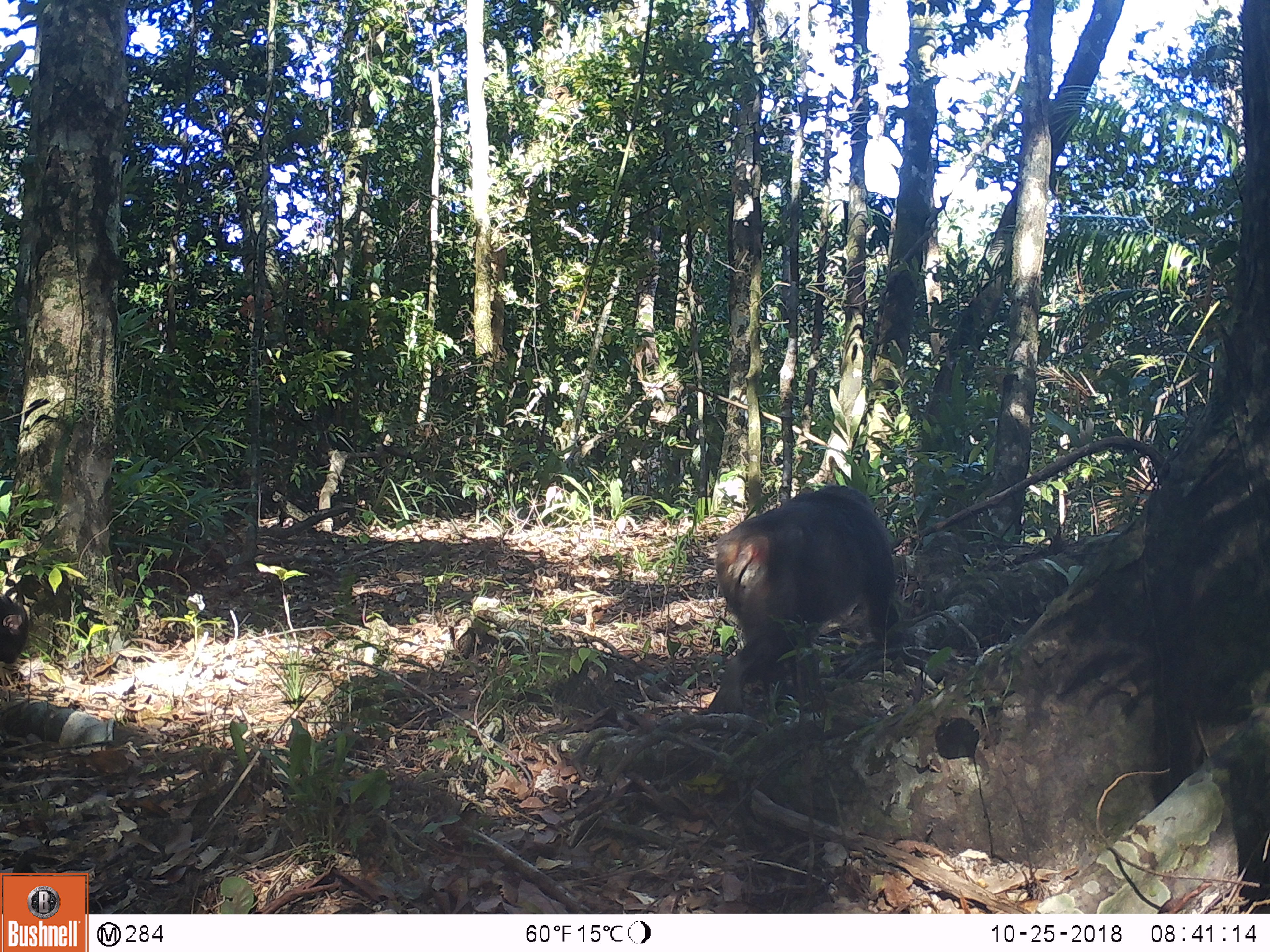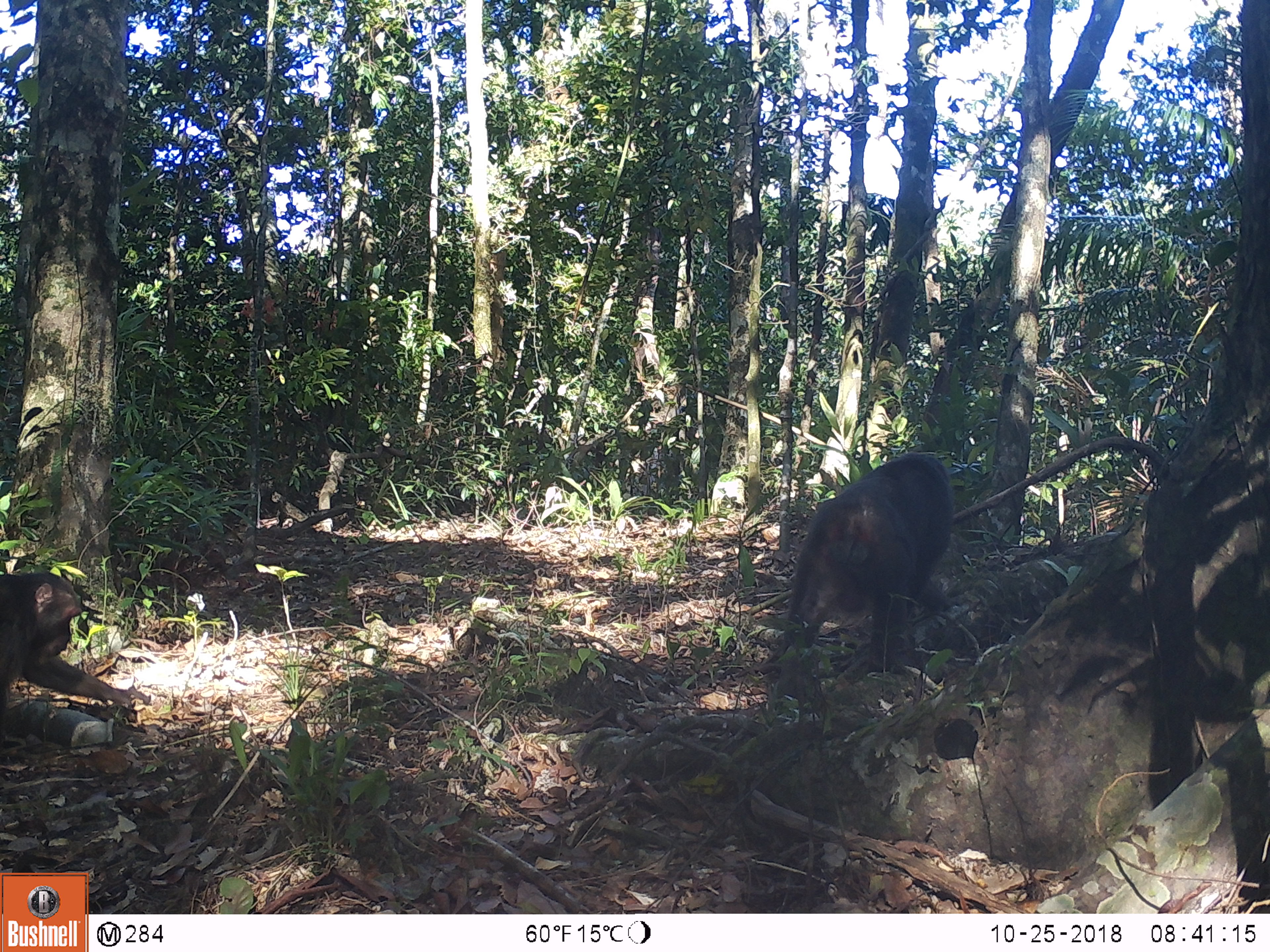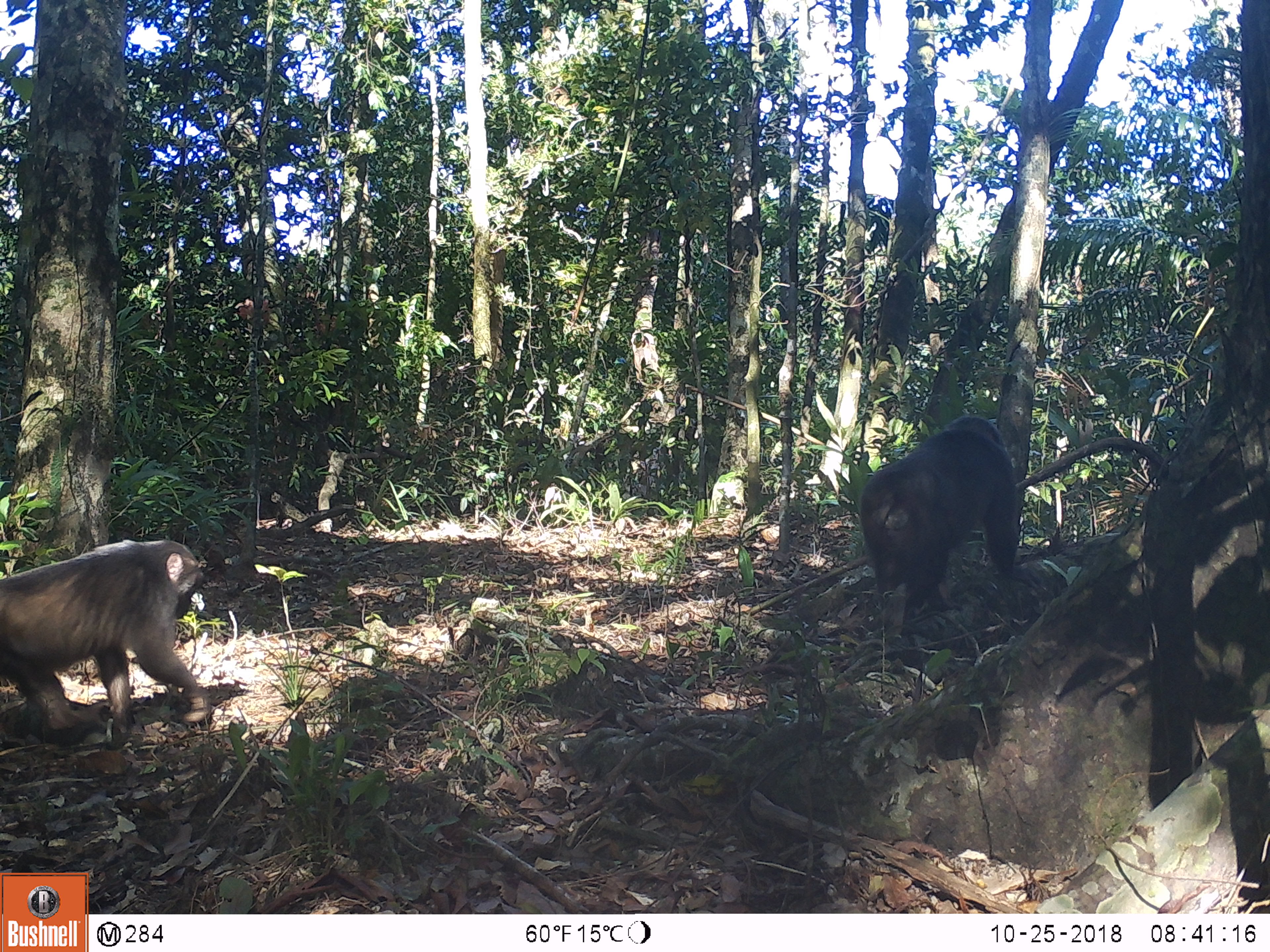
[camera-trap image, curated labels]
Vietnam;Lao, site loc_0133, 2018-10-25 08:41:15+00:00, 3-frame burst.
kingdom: Animalia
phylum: Chordata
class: Mammalia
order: Primates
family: Cercopithecidae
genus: Macaca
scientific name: Macaca arctoides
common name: stump-tailed macaque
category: stump tailed macaque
Stump tailed macaque (stump-tailed macaque) (Macaca arctoides). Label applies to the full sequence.